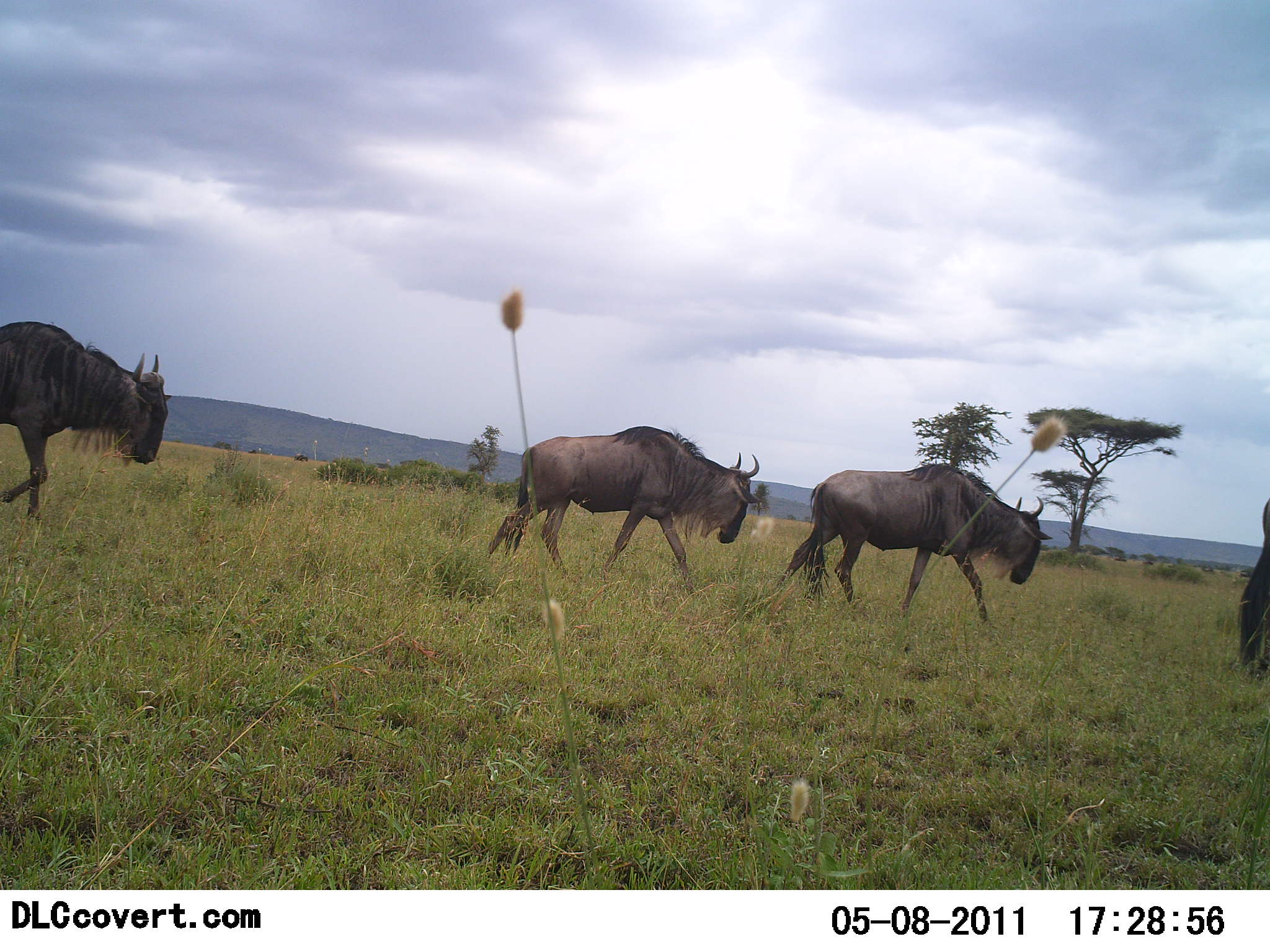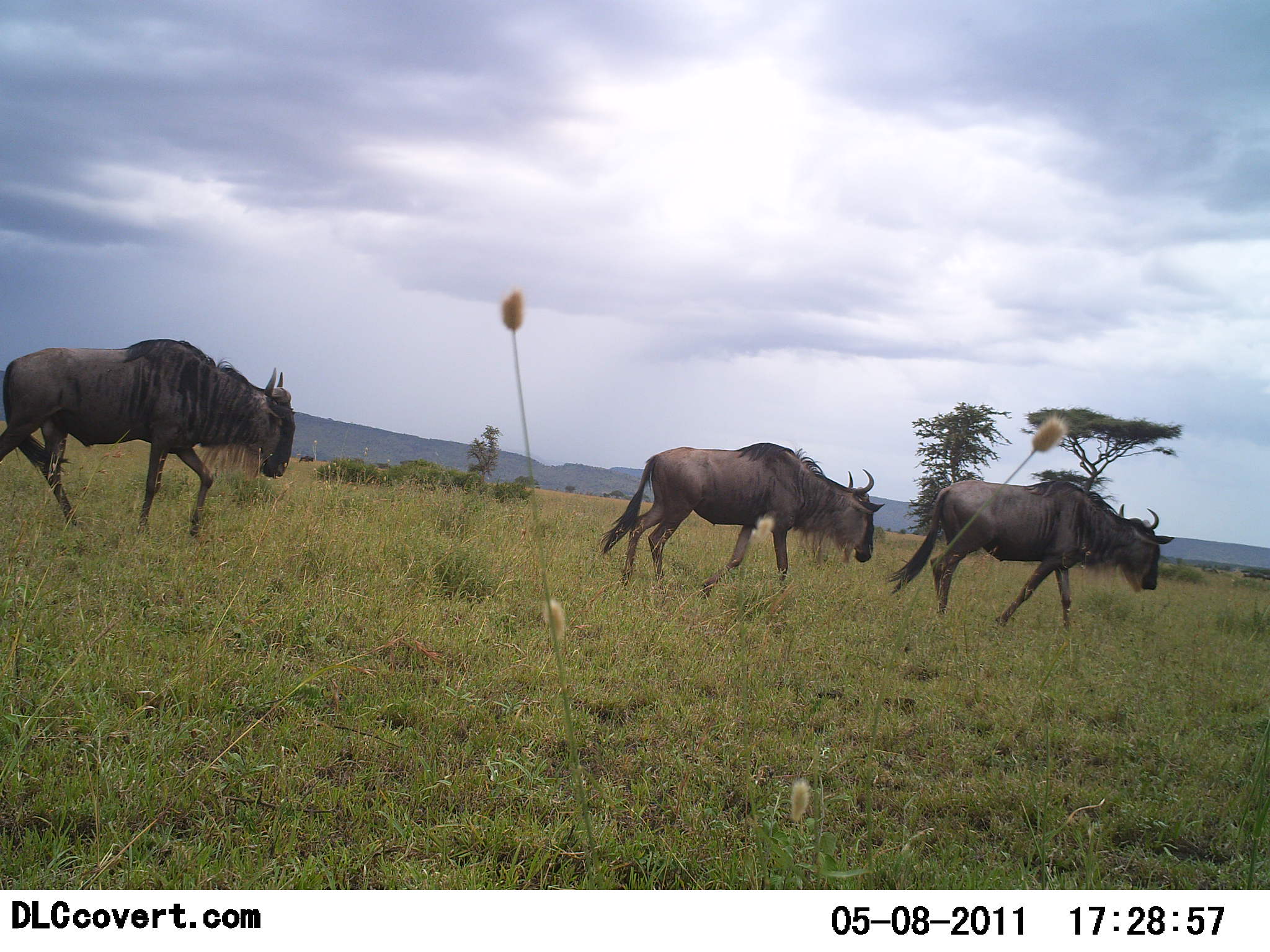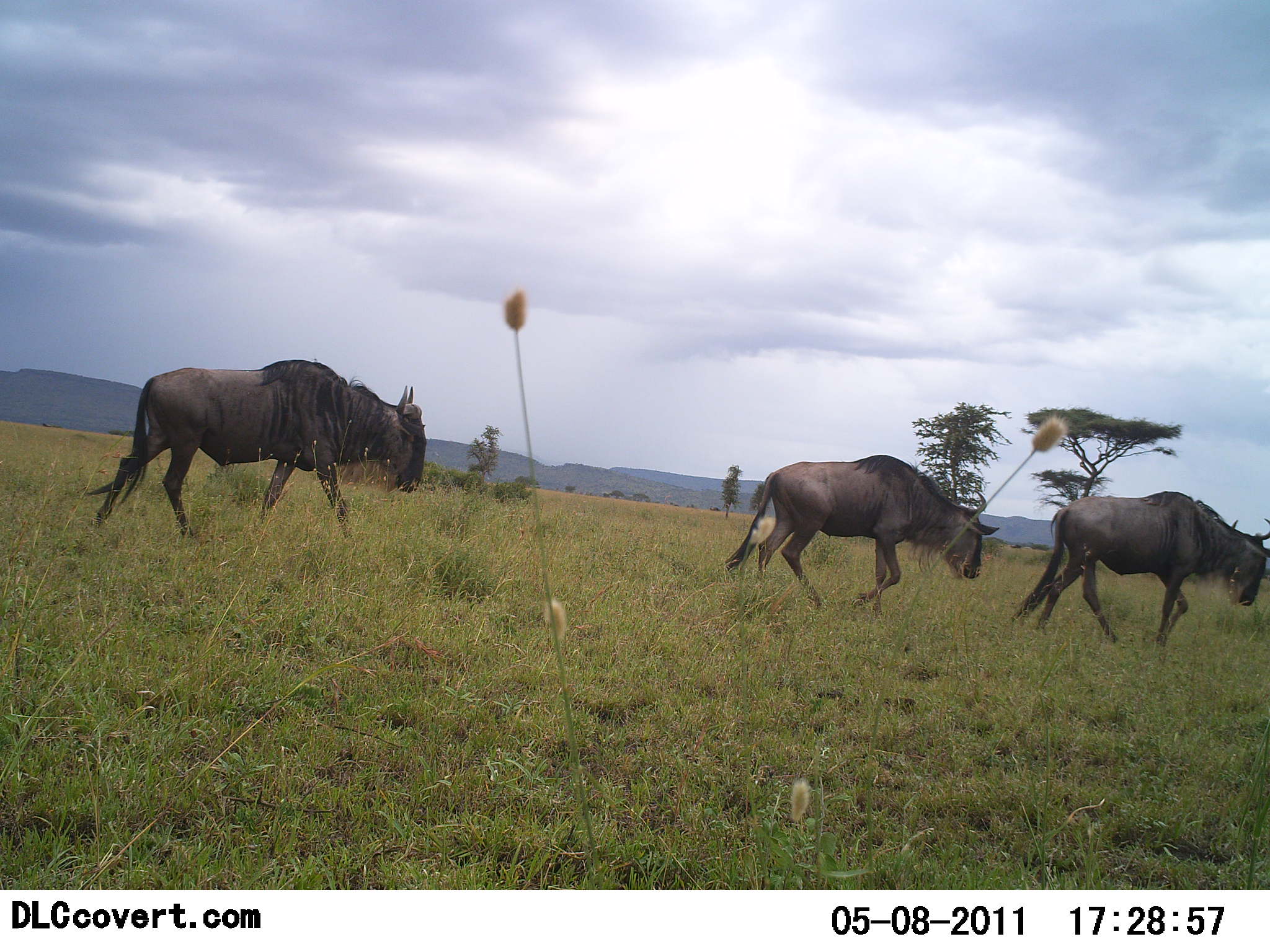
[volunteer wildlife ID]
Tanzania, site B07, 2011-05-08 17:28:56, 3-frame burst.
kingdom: Animalia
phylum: Chordata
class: Mammalia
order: Artiodactyla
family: Bovidae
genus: Connochaetes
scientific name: Connochaetes taurinus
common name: blue wildebeest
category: wildebeest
Wildebeest (blue wildebeest) (Connochaetes taurinus), count 4. Behavior (volunteer vote fractions): standing 0%, resting 0%, moving 100%, interacting 0%. Young present (vote fraction): 0%. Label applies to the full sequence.